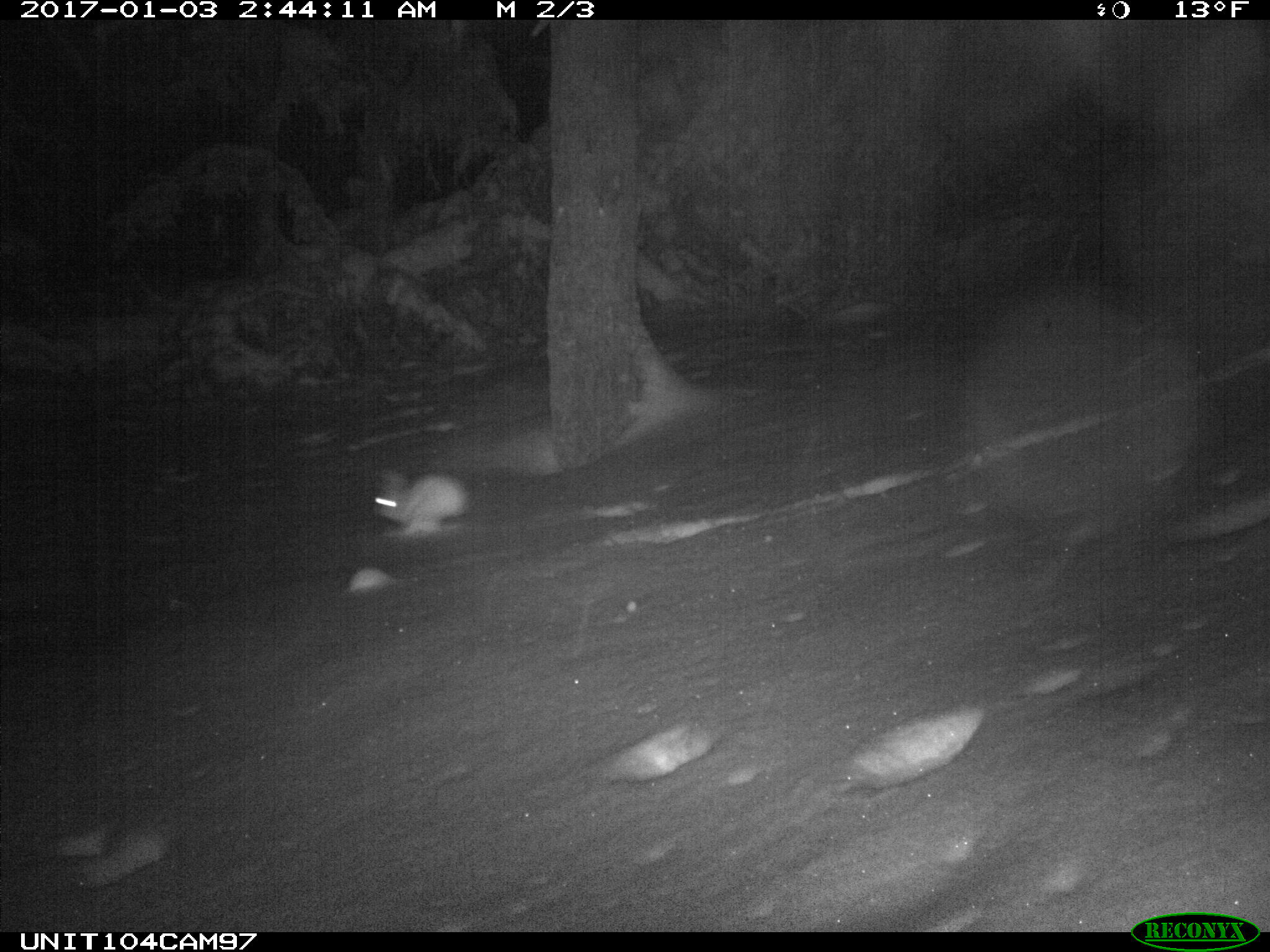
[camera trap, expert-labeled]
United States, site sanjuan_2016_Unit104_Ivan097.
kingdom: Animalia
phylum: Chordata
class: Mammalia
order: Lagomorpha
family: Leporidae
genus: Lepus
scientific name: Lepus americanus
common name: snowshoe hare